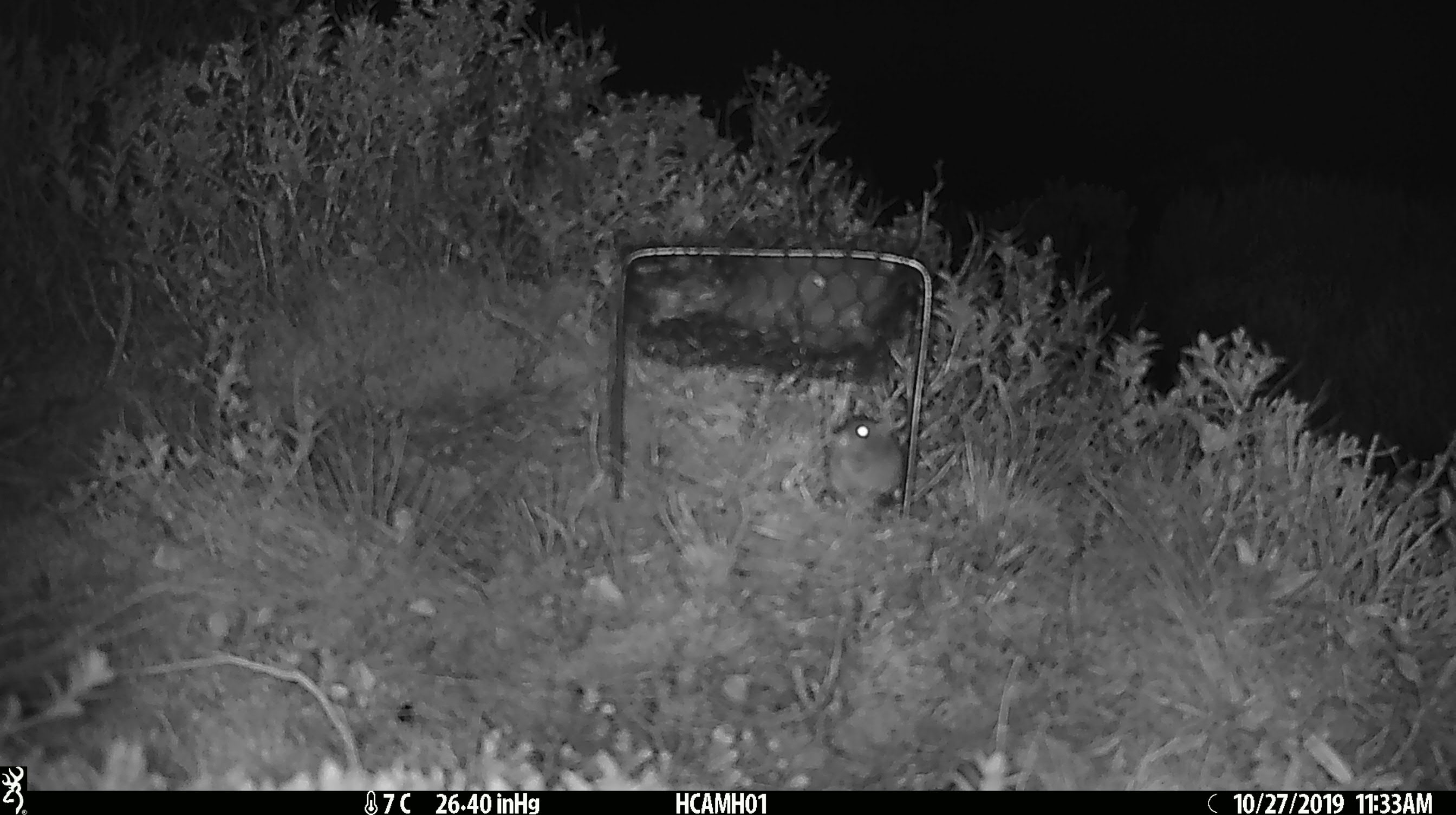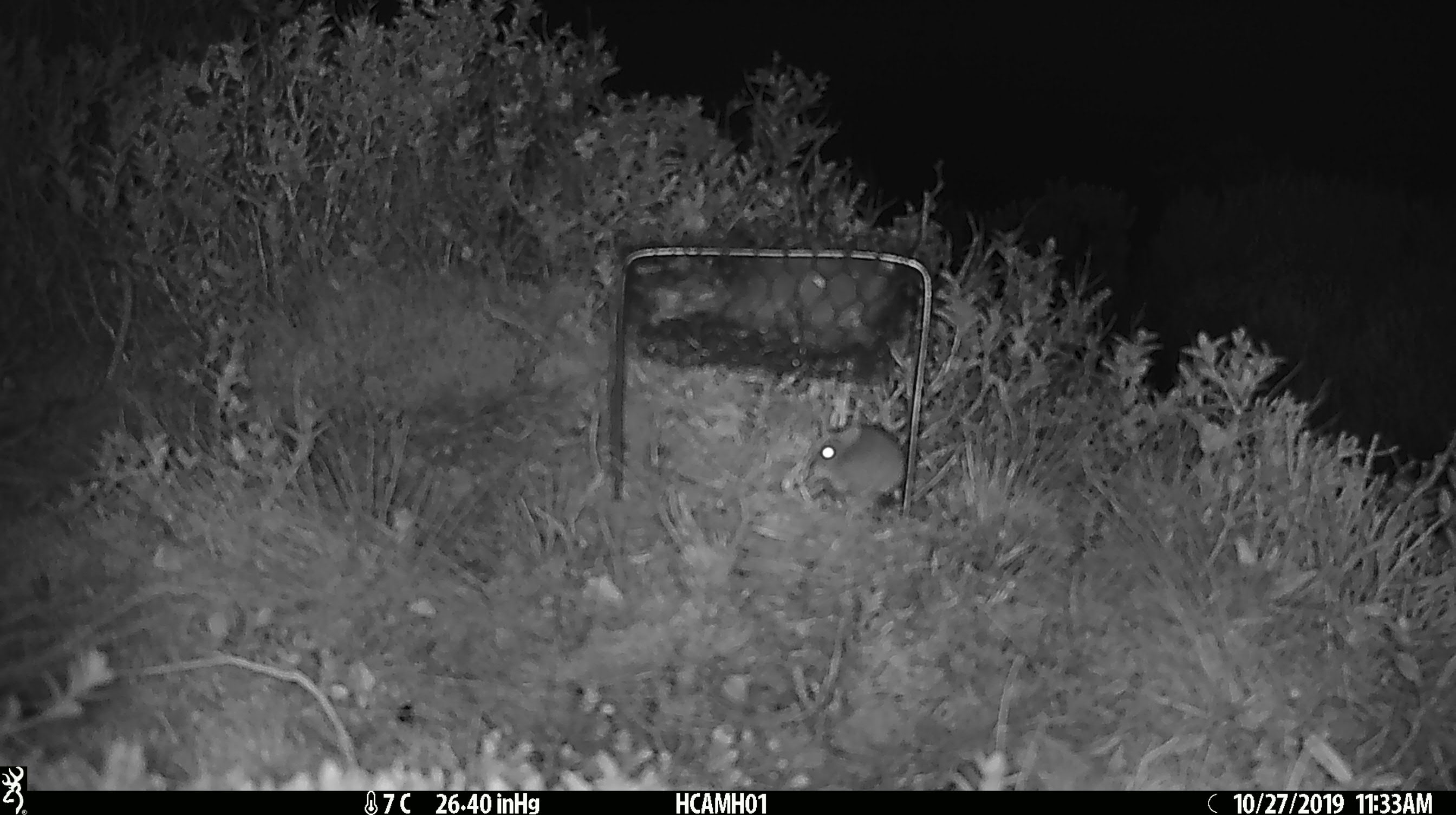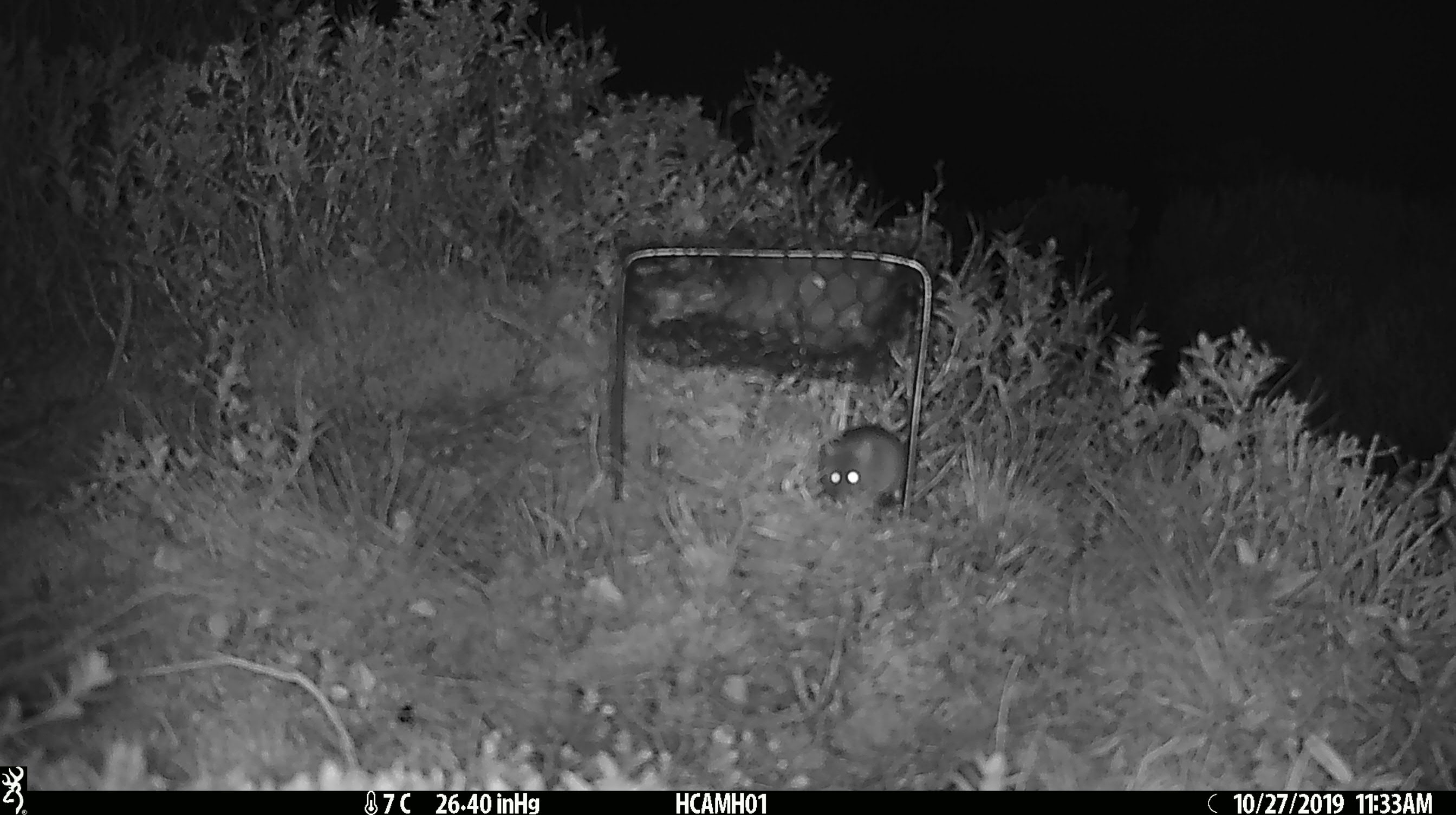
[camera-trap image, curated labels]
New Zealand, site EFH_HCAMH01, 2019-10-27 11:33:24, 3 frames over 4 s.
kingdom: Animalia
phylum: Chordata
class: Mammalia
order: Rodentia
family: Muridae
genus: Mus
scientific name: Mus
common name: mouse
Mouse (Mus).